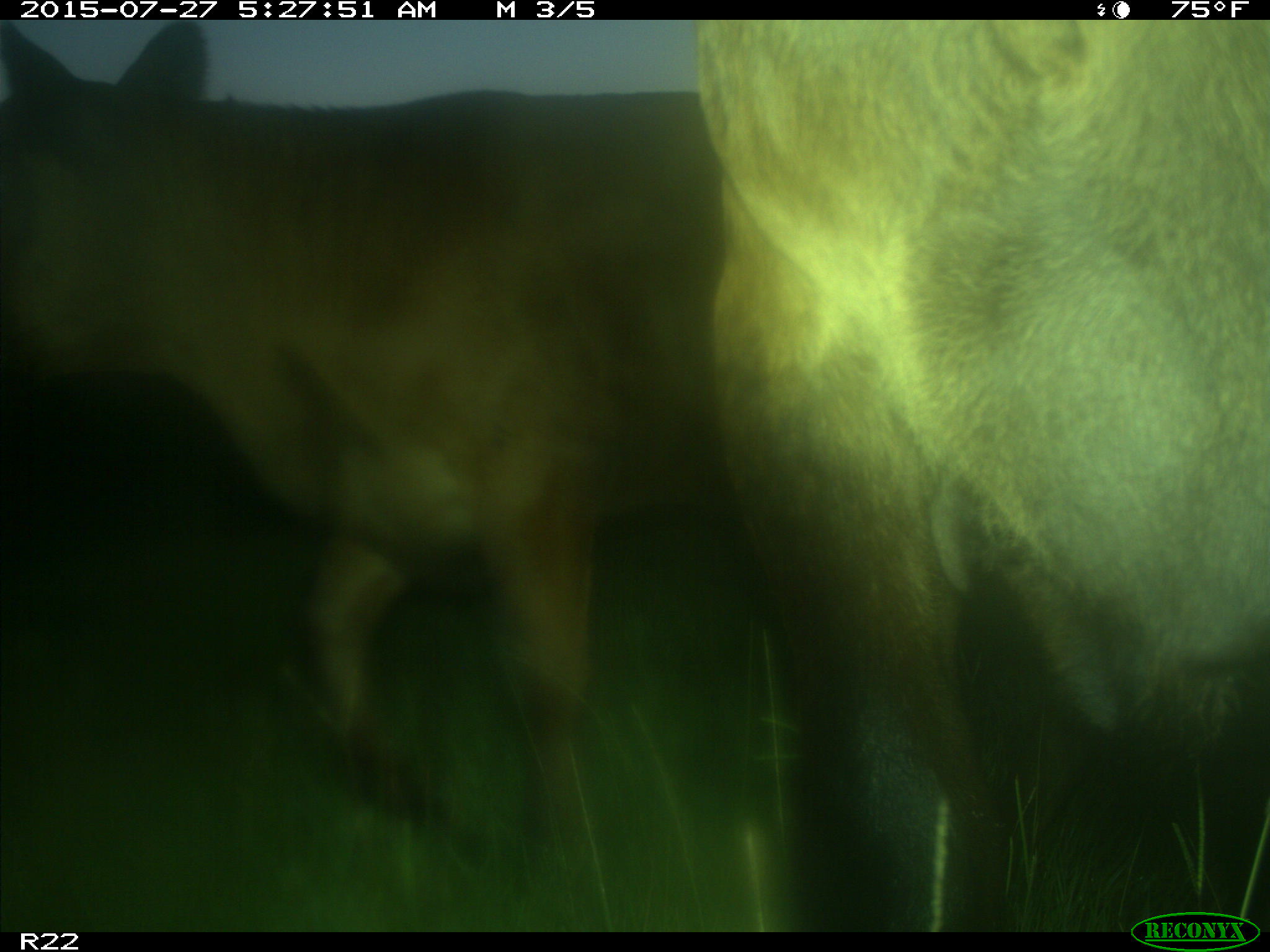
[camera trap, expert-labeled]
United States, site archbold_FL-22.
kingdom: Animalia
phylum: Chordata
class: Mammalia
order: Artiodactyla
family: Bovidae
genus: Bos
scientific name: Bos taurus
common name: domestic cow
Bos taurus (domestic cow).